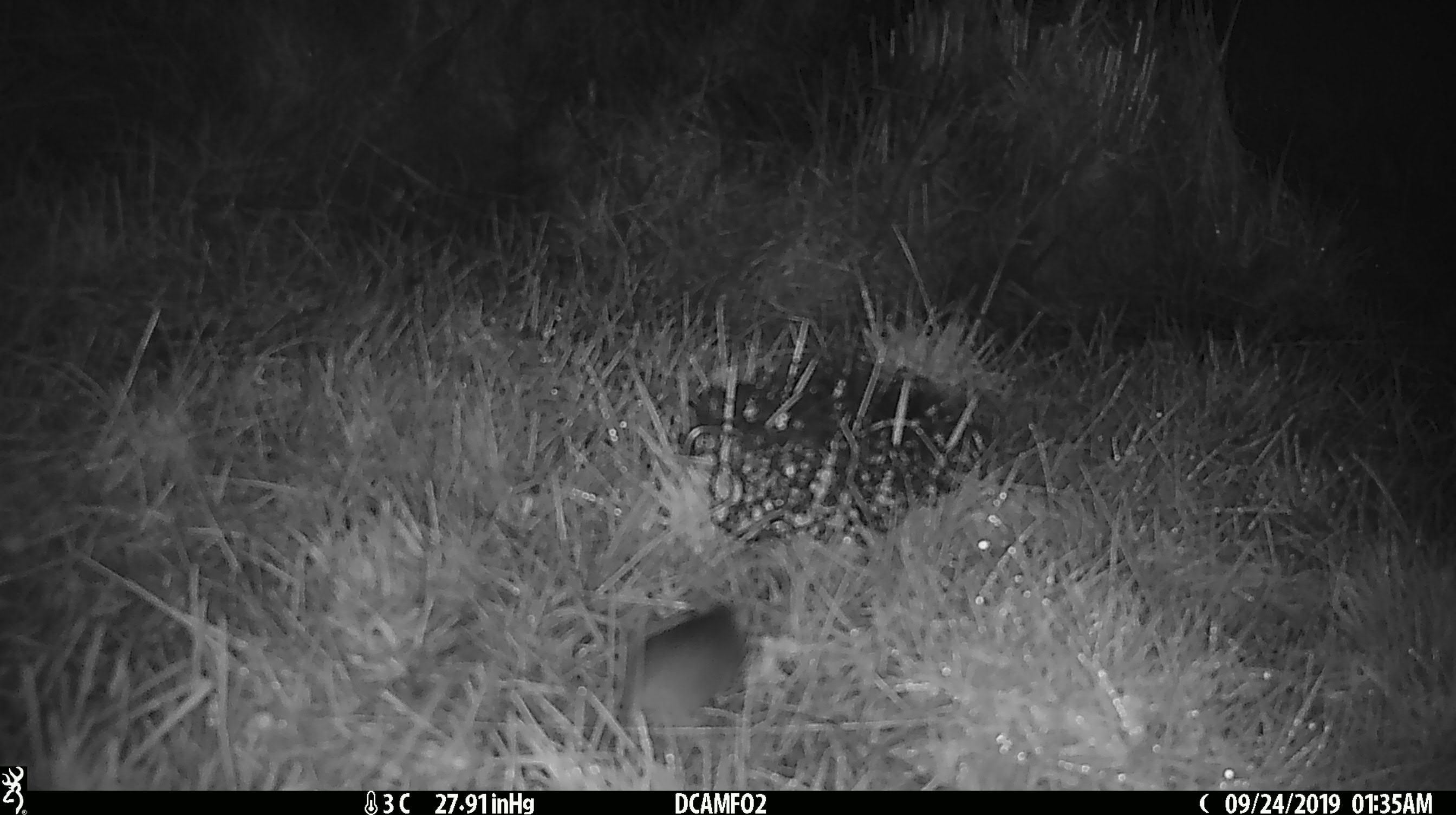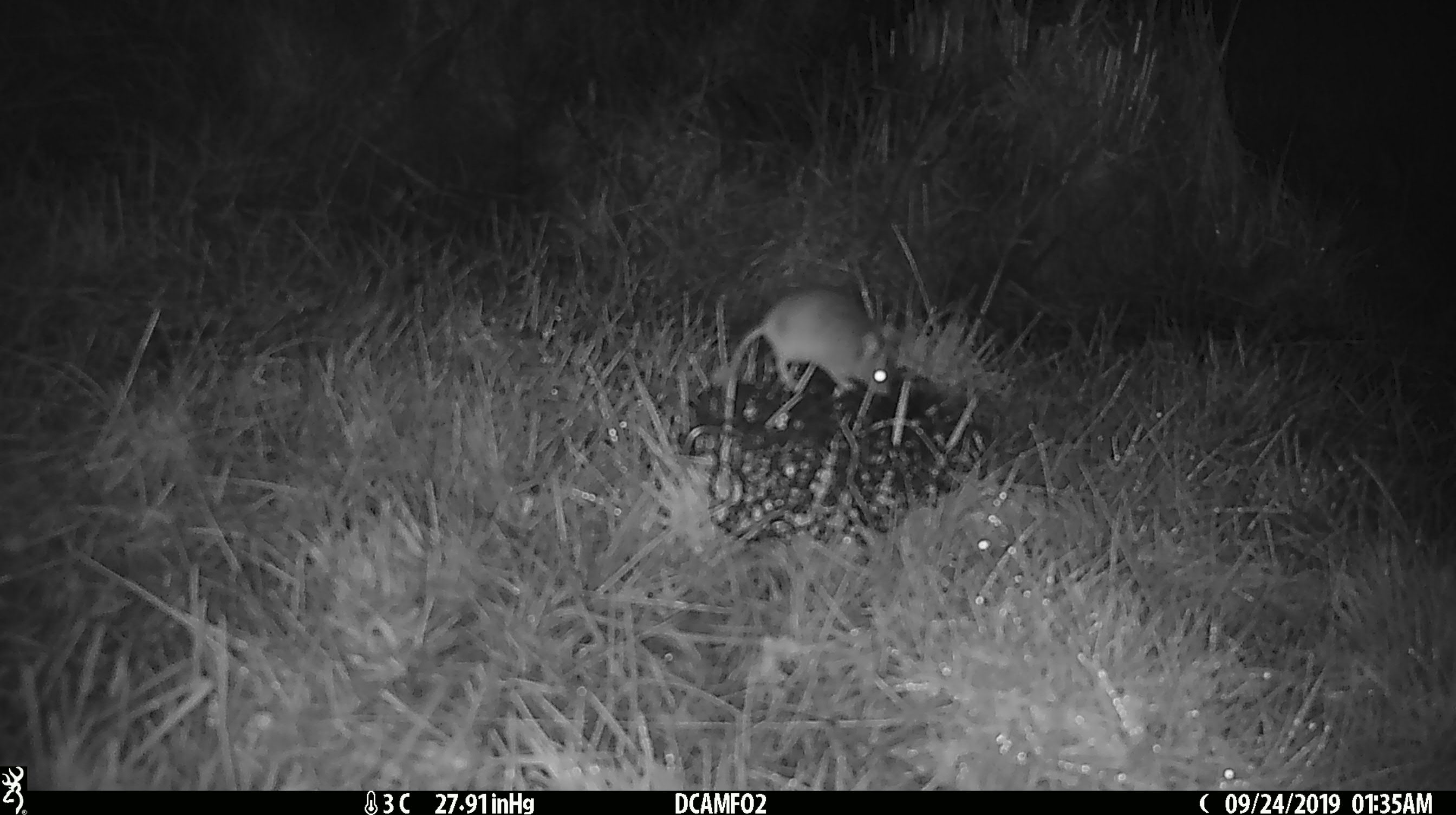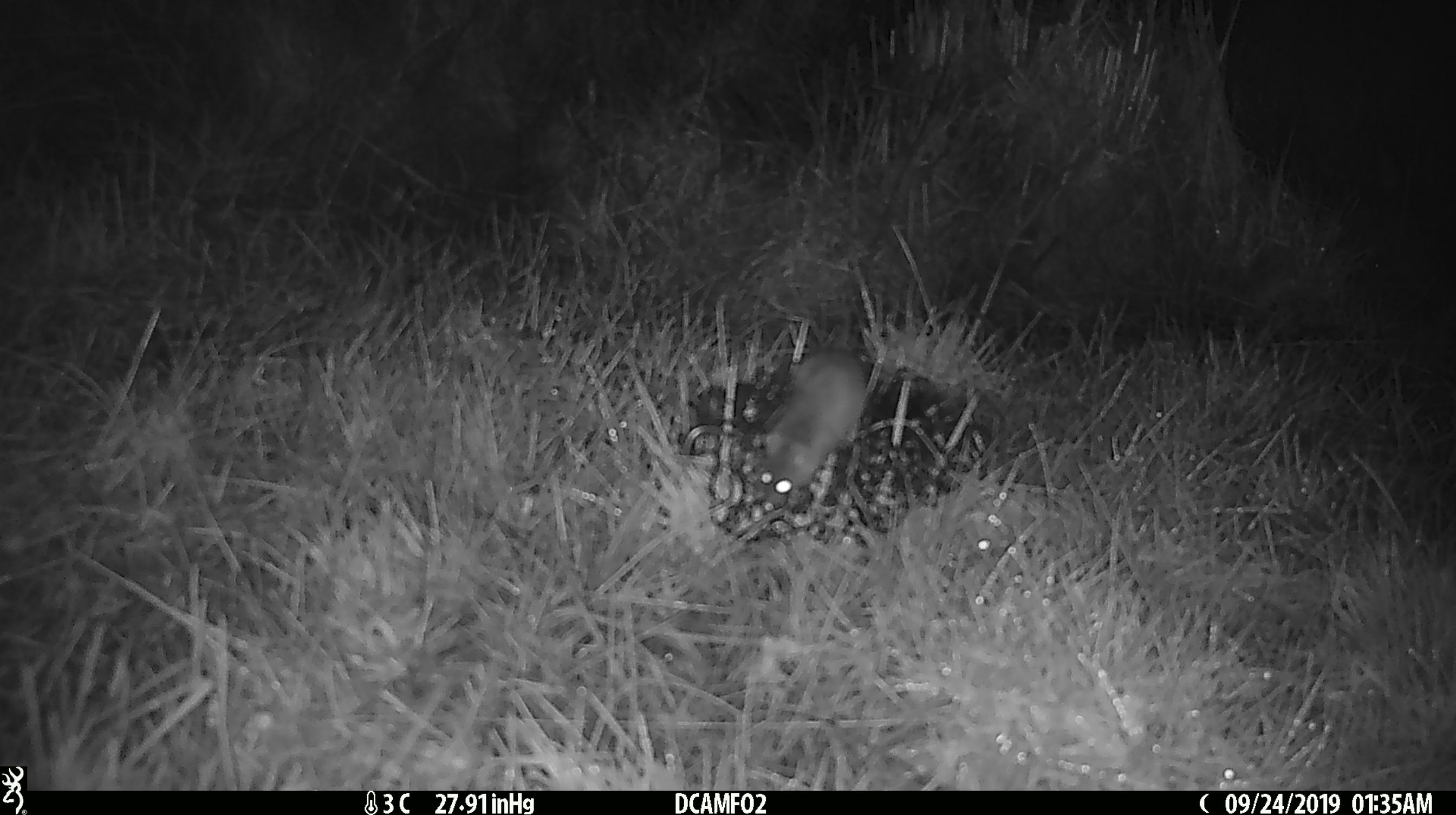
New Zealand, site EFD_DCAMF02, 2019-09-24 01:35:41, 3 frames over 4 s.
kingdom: Animalia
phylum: Chordata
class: Mammalia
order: Rodentia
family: Muridae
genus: Mus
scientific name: Mus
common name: mouse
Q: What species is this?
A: Mouse (Mus).